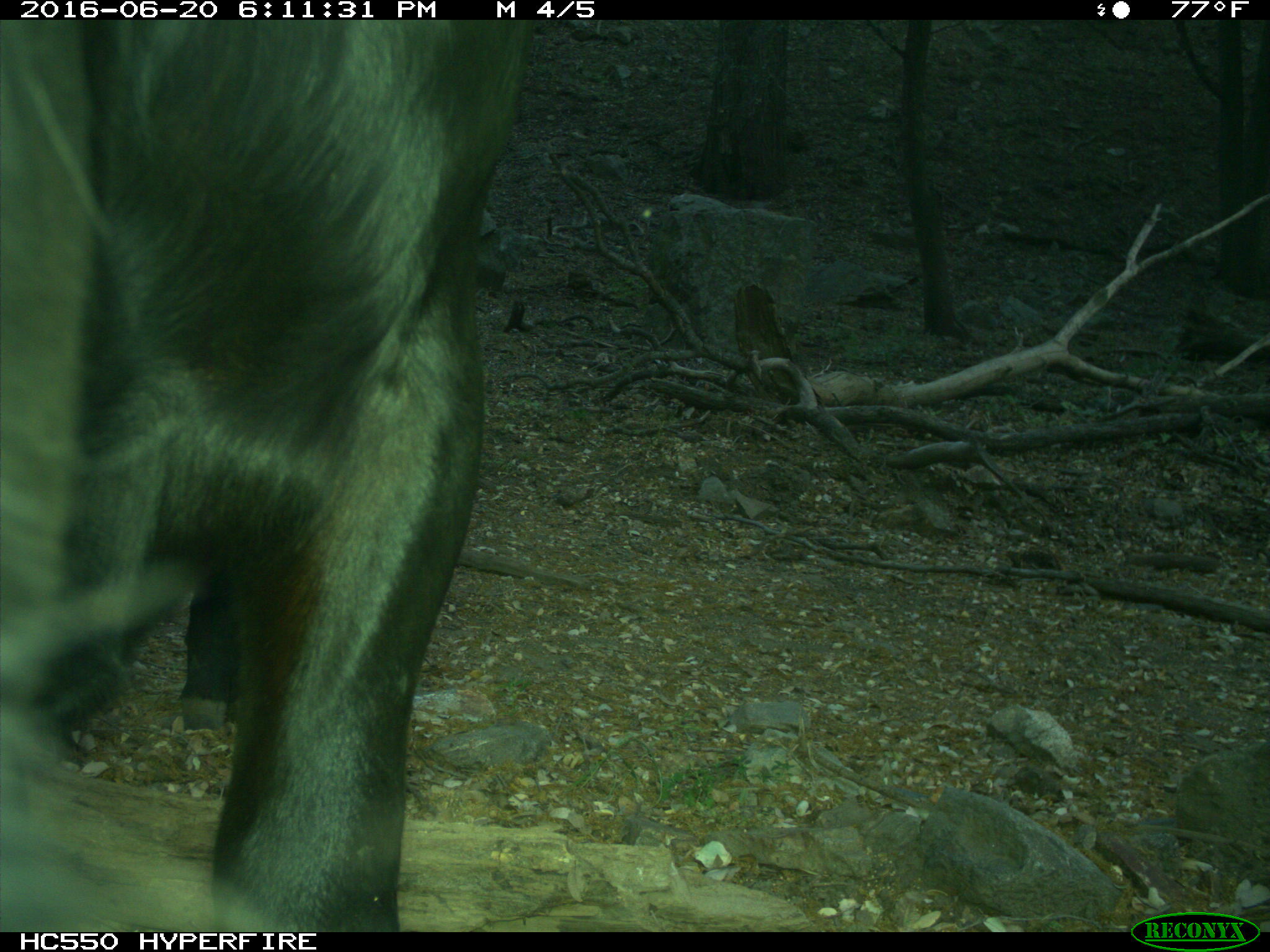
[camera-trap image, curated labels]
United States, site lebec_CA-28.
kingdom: Animalia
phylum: Chordata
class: Mammalia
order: Artiodactyla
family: Bovidae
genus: Bos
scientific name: Bos taurus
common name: domestic cow